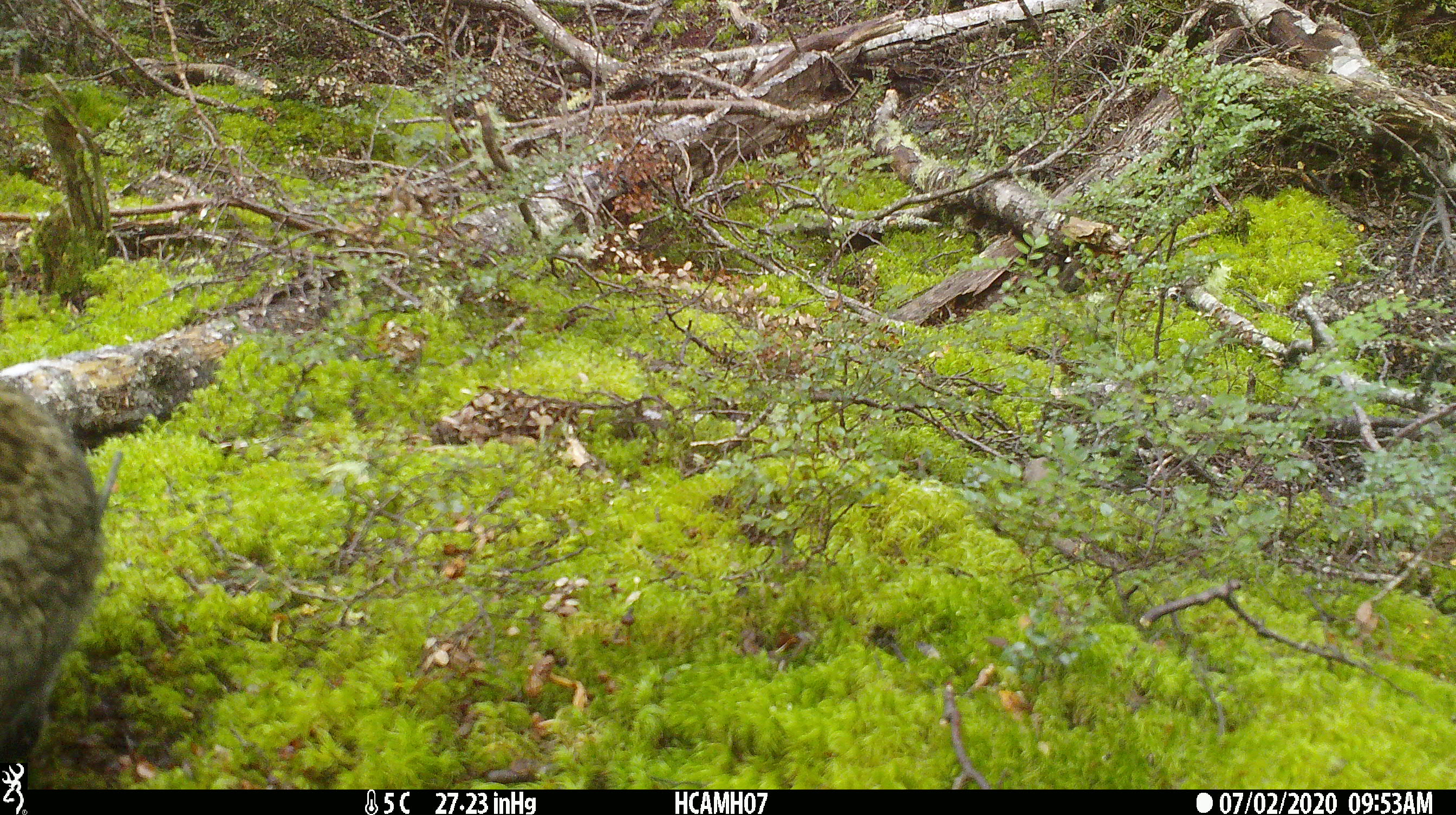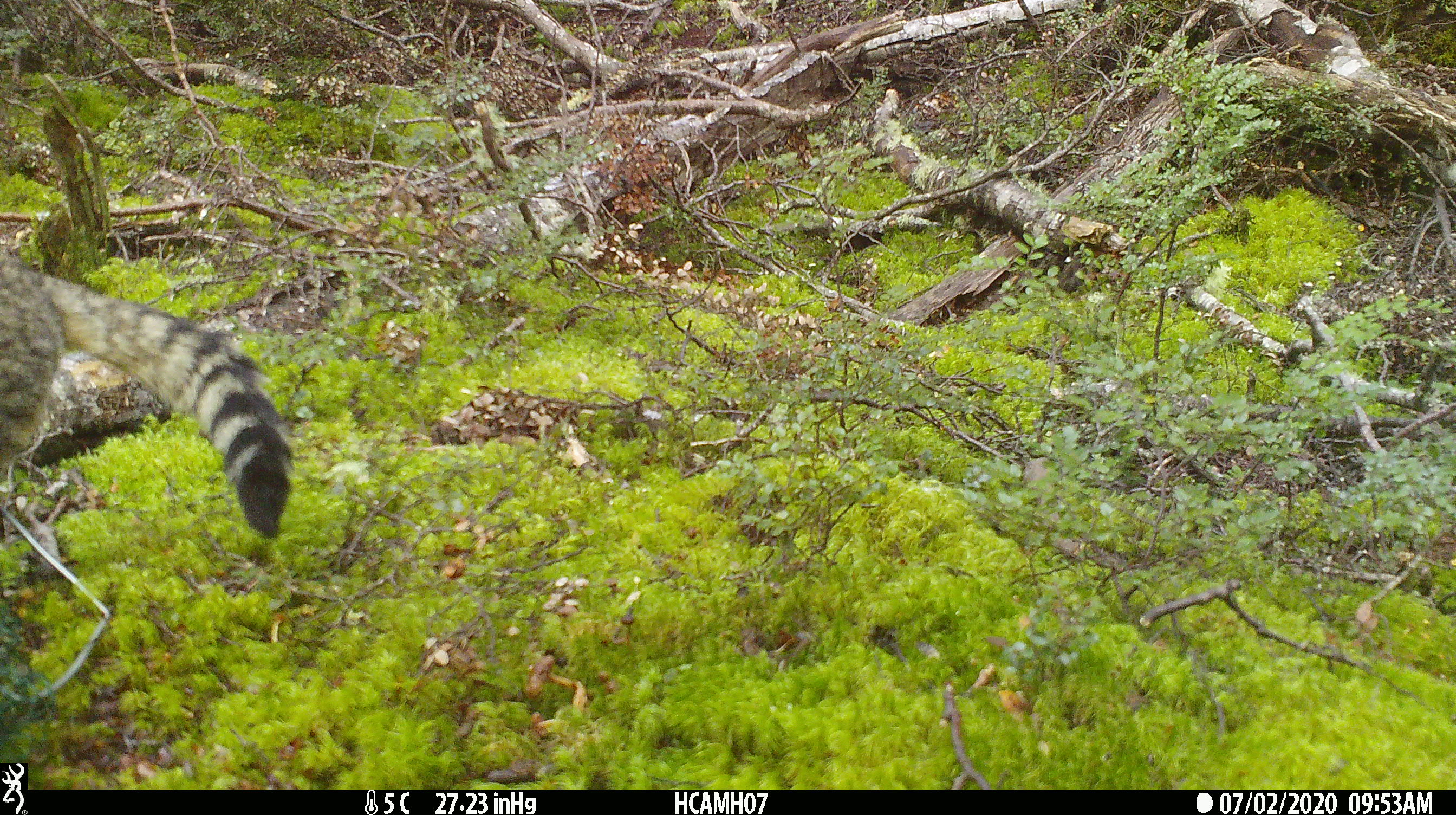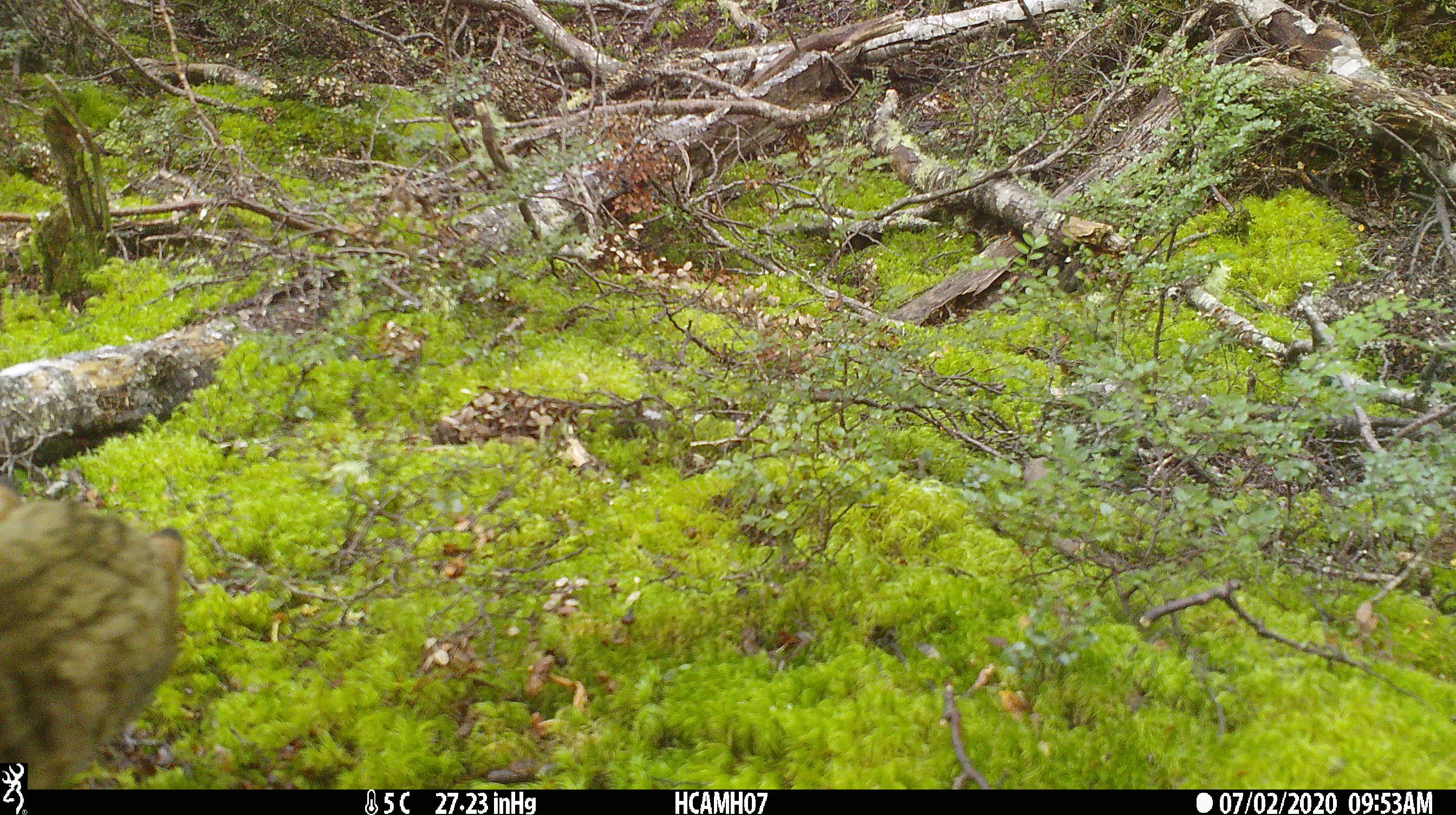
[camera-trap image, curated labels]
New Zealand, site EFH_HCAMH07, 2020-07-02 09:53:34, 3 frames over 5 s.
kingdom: Animalia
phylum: Chordata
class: Mammalia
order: Carnivora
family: Felidae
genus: Felis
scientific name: Felis catus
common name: domestic cat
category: cat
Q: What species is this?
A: Cat (domestic cat) (Felis catus).